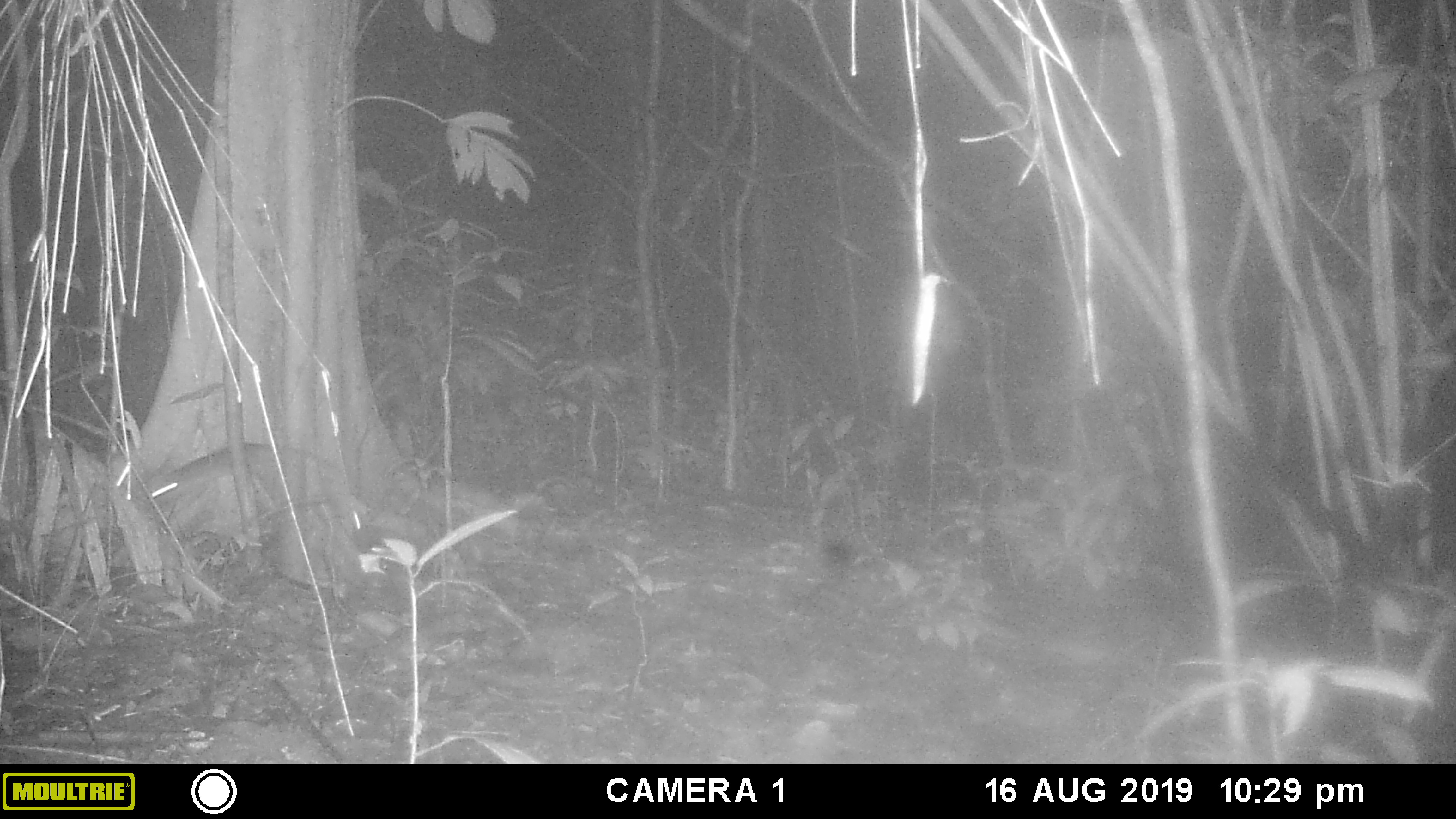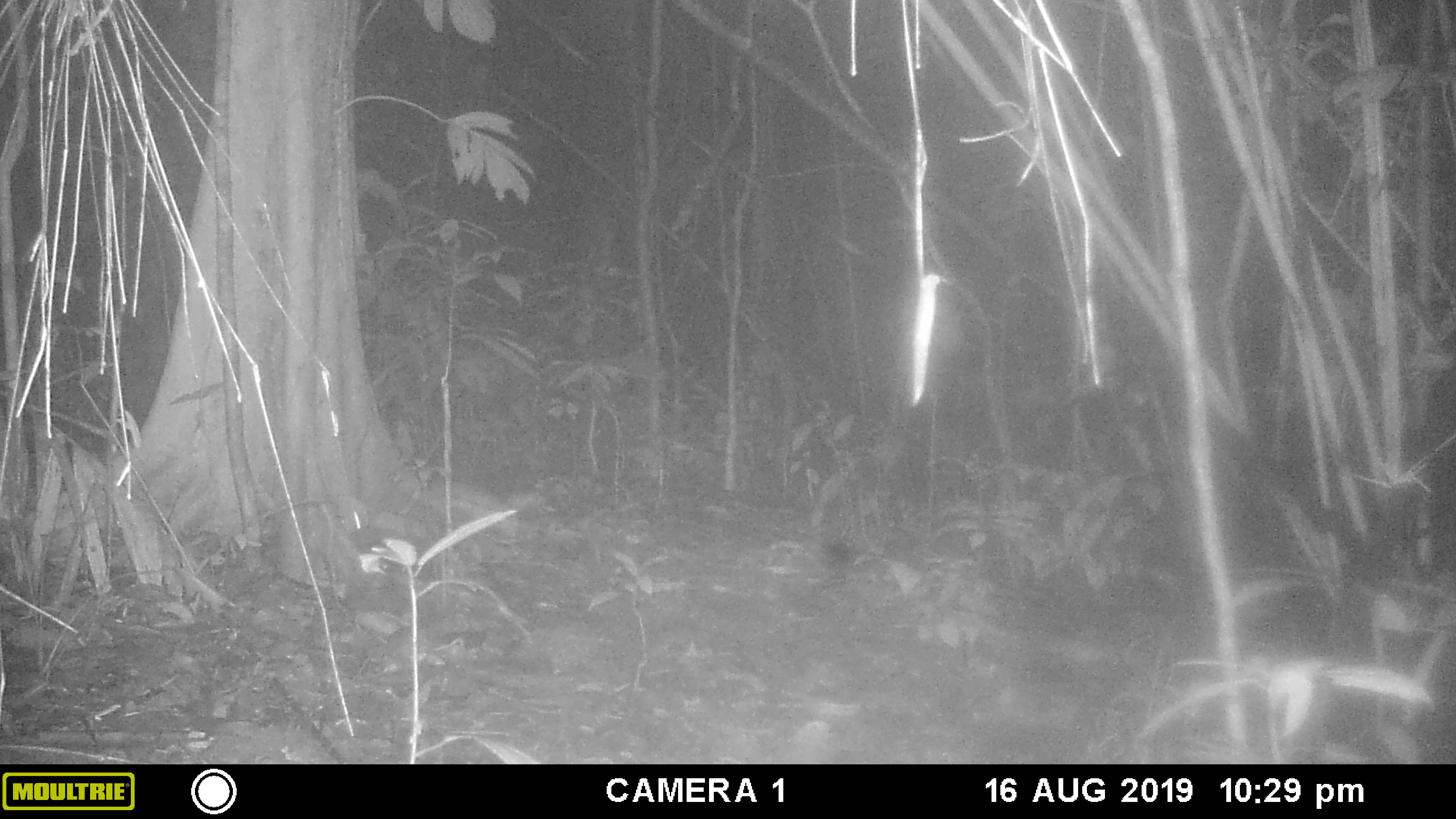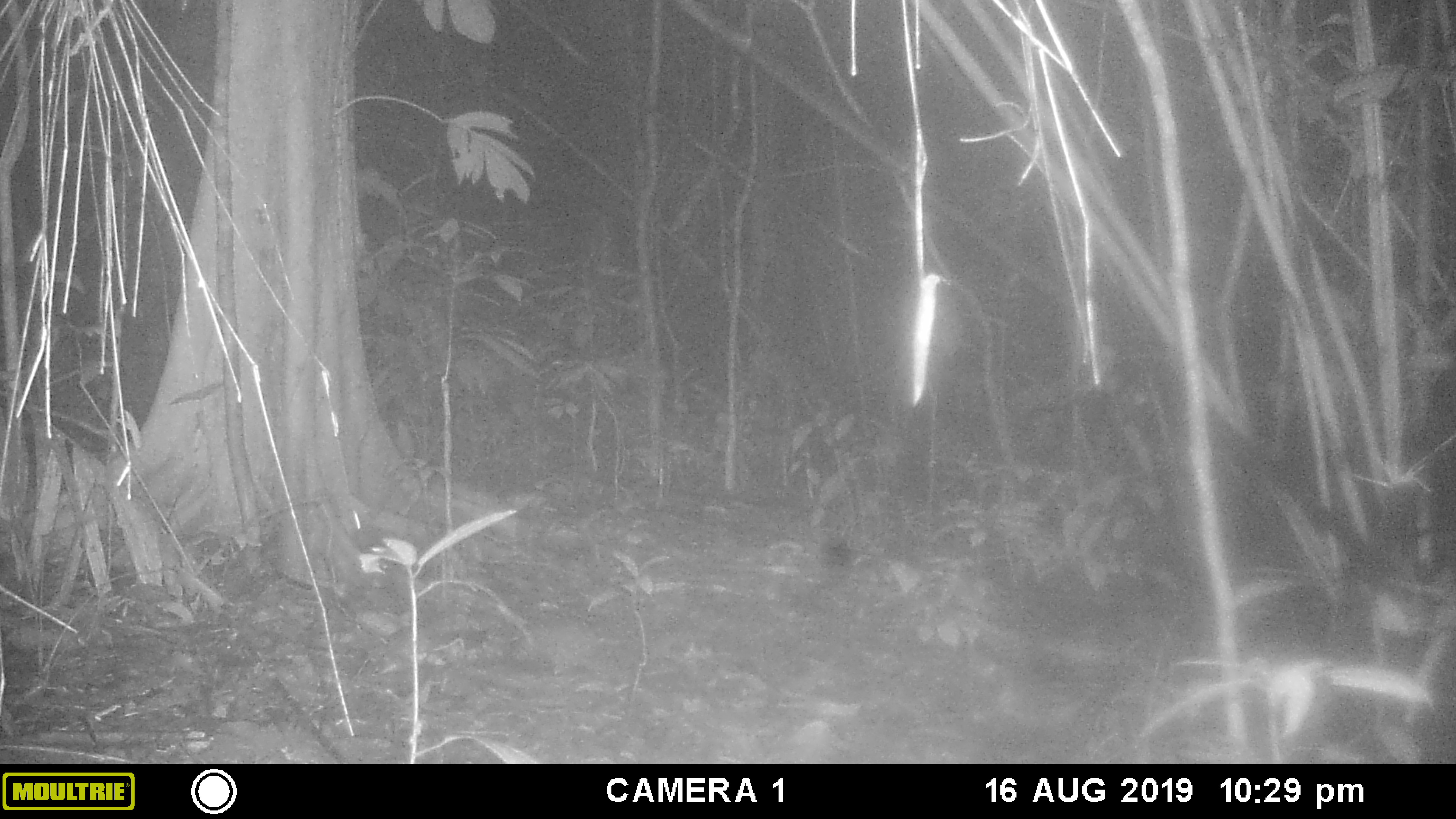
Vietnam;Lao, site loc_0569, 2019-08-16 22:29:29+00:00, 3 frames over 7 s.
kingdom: Animalia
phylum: Chordata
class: Mammalia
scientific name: Mammalia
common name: mammal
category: unidentified small mammal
Unidentified small mammal (mammal) (Mammalia). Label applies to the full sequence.